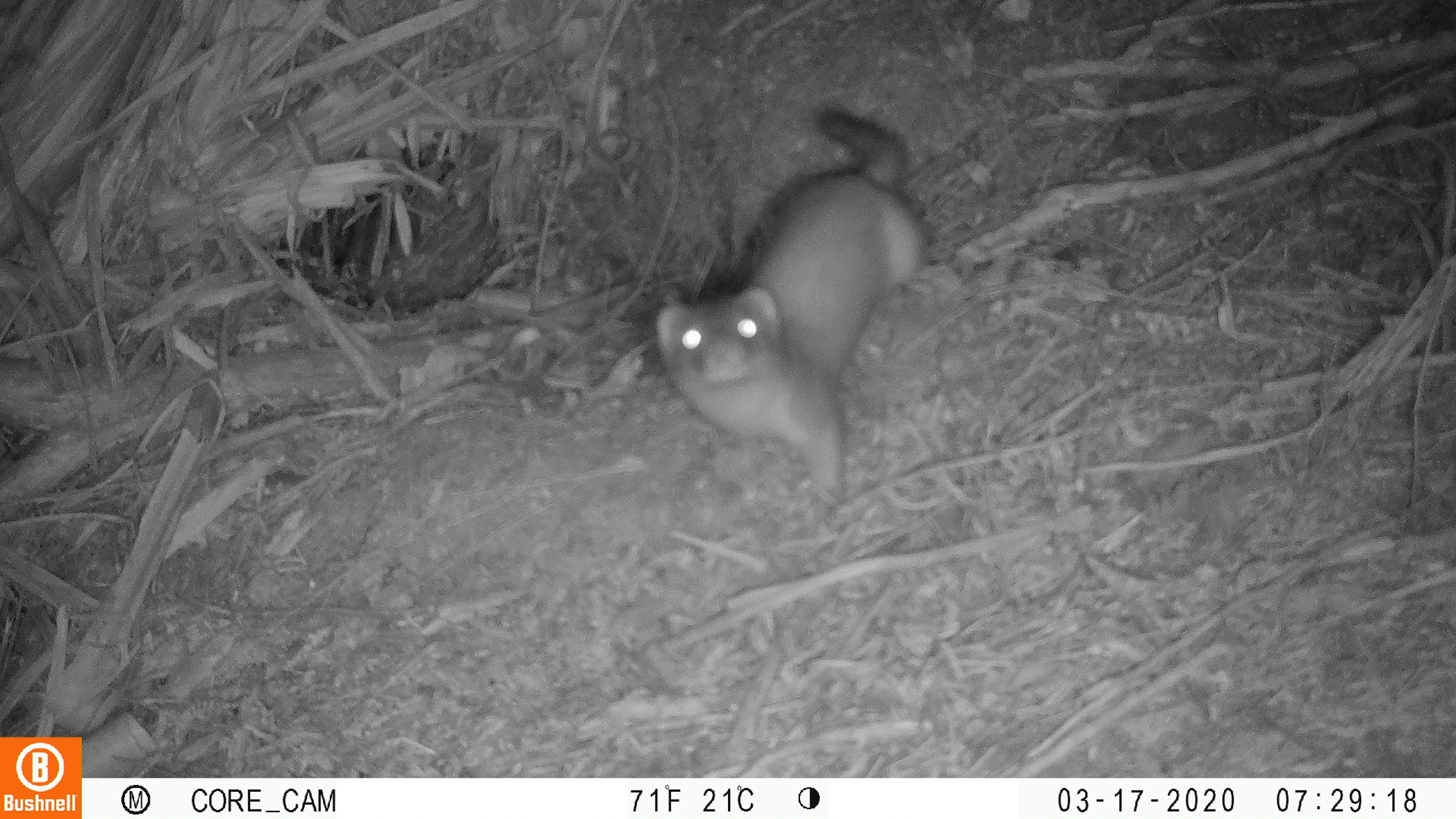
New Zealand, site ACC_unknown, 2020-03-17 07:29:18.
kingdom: Animalia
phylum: Chordata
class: Mammalia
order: Carnivora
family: Mustelidae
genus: Mustela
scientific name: Mustela erminea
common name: stoat